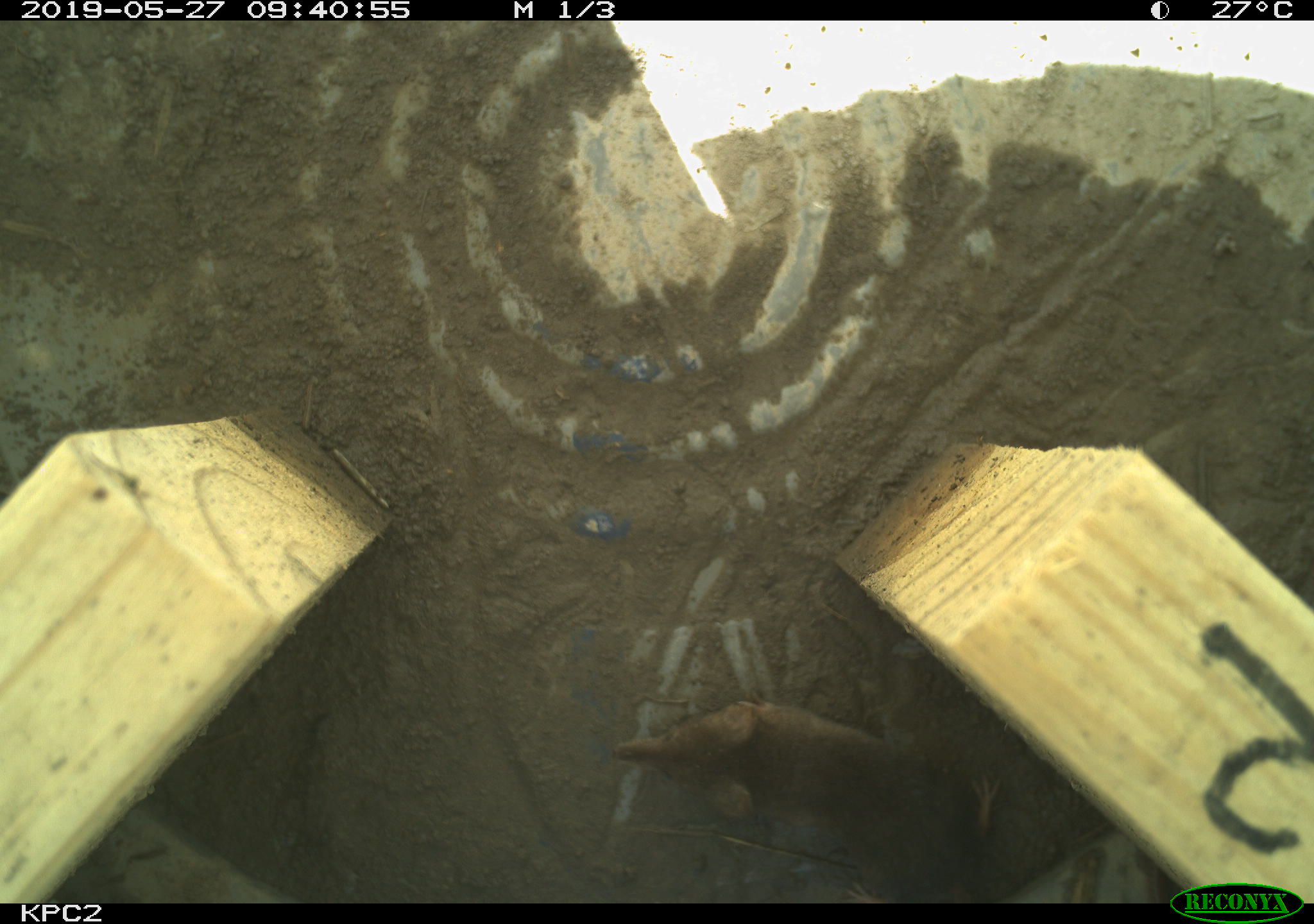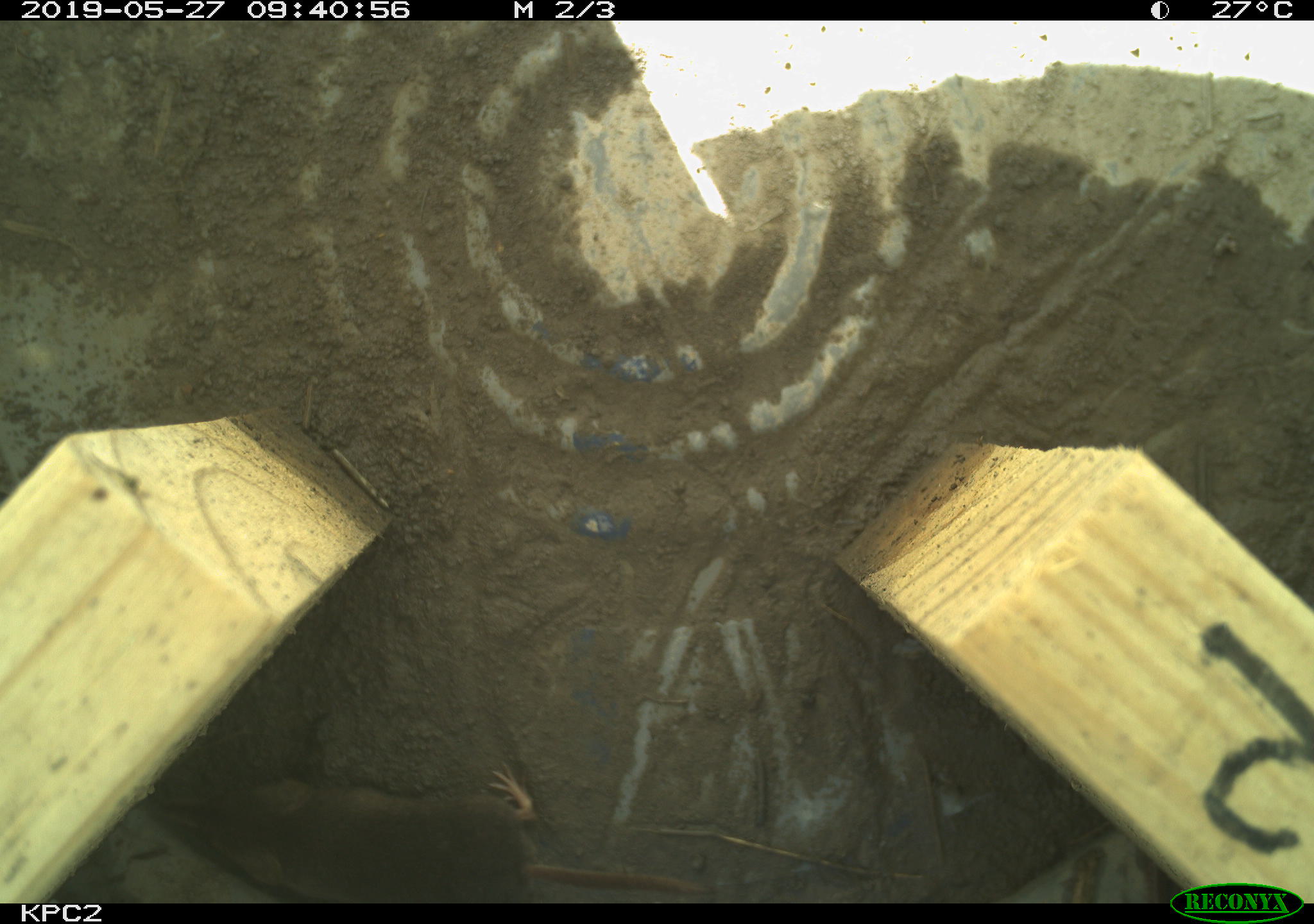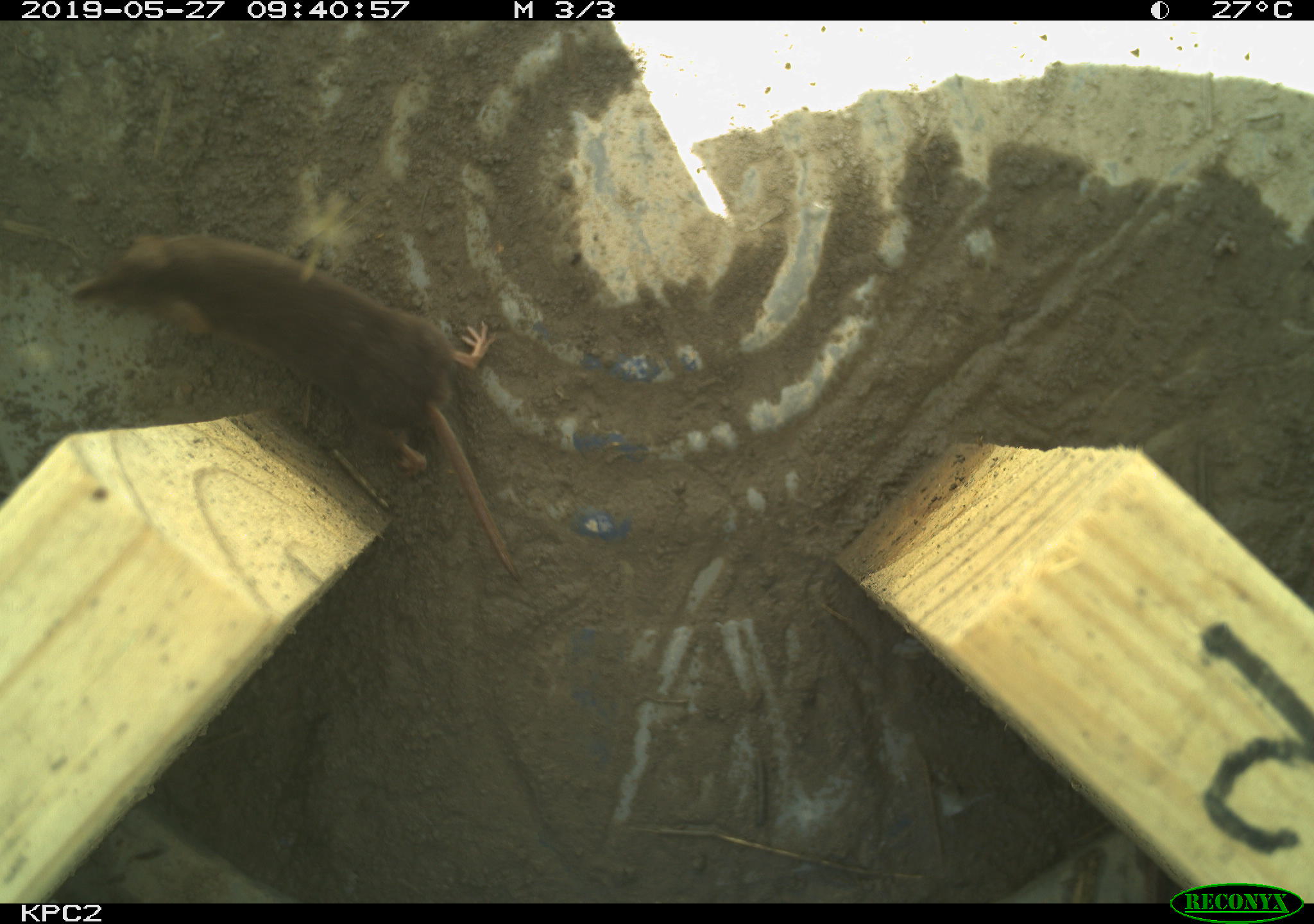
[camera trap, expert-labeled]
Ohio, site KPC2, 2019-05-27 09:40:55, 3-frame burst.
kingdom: Animalia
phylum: Chordata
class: Mammalia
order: Eulipotyphla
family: Soricidae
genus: Sorex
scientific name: Sorex cinereus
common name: masked shrew